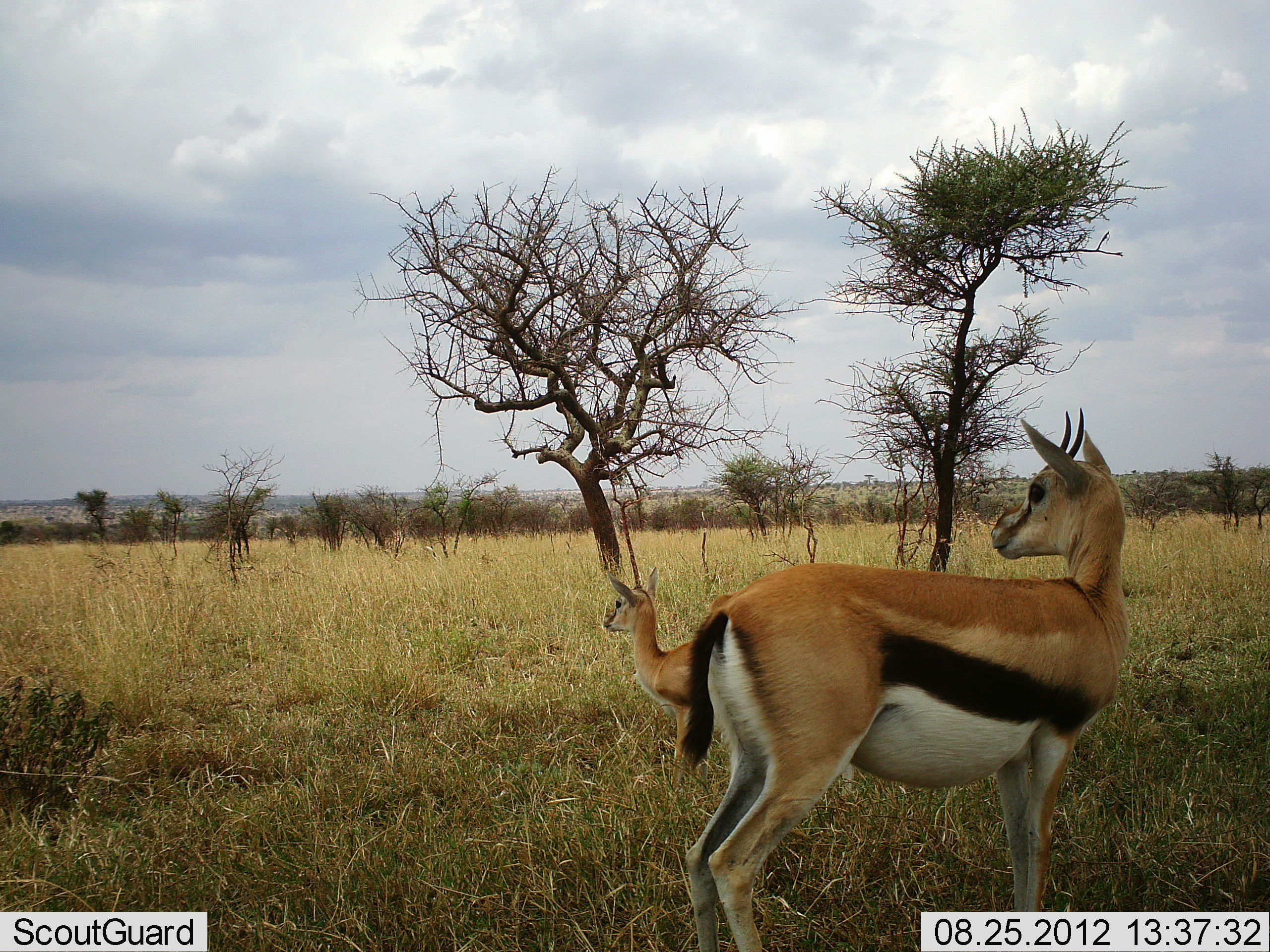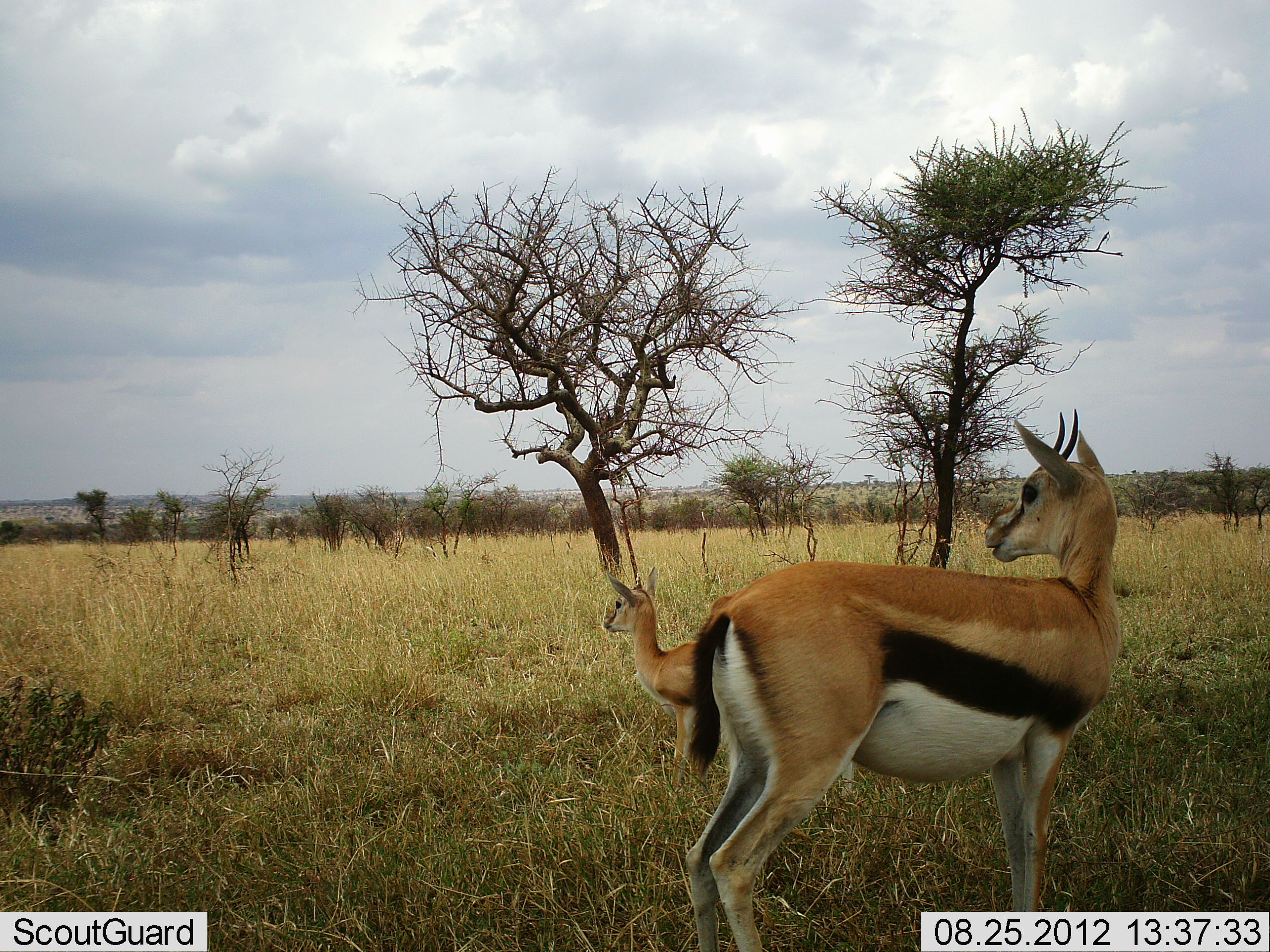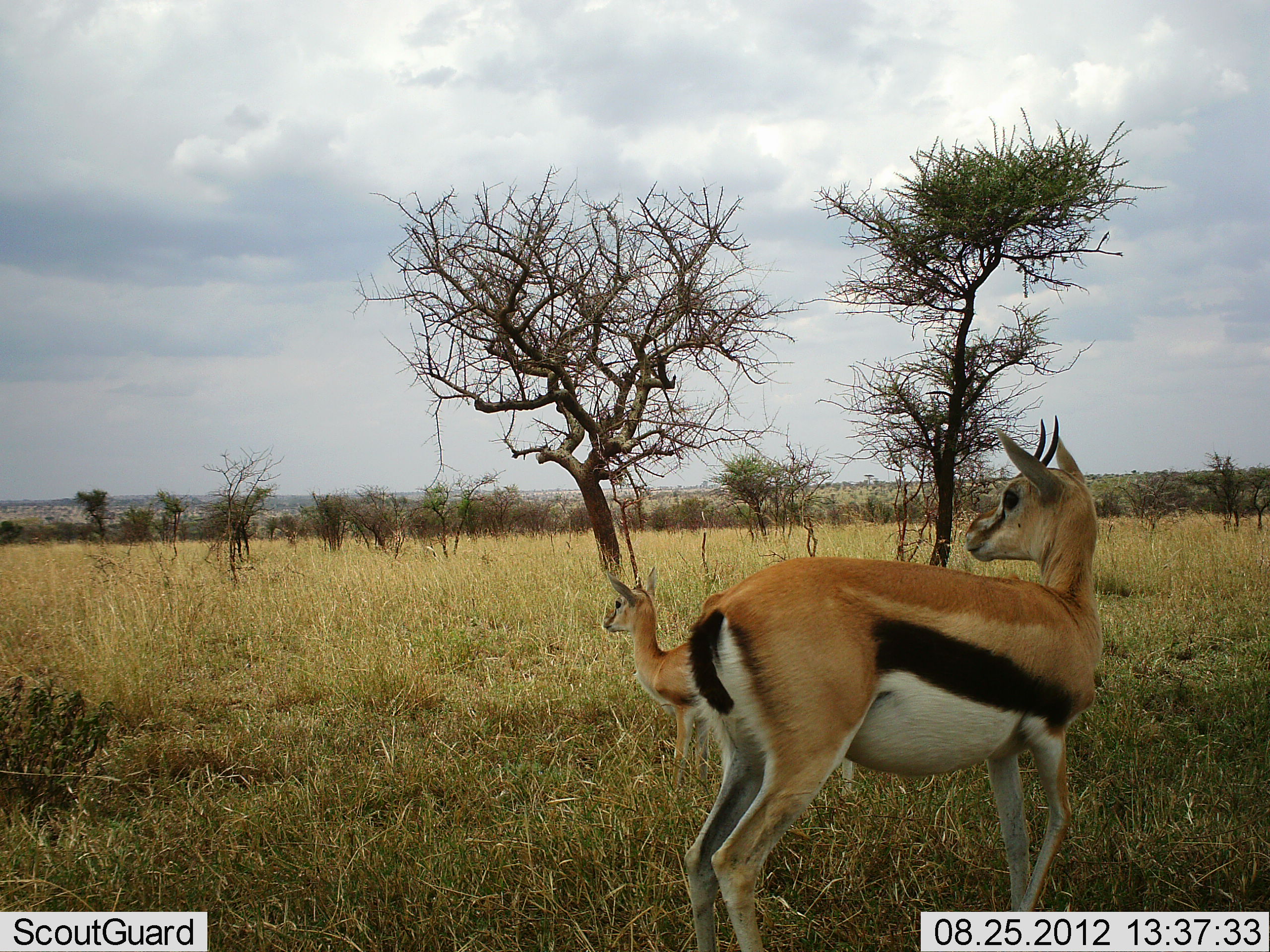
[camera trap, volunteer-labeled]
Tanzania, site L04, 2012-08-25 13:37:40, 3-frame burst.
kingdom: Animalia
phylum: Chordata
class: Mammalia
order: Artiodactyla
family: Bovidae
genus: Eudorcas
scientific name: Eudorcas thomsonii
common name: thomson's gazelle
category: gazellethomsons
Gazellethomsons (thomson's gazelle) (Eudorcas thomsonii), count 2. Behavior (volunteer vote fractions): standing 100%, resting 0%, moving 0%, interacting 0%. Young present (vote fraction): 60%. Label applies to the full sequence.